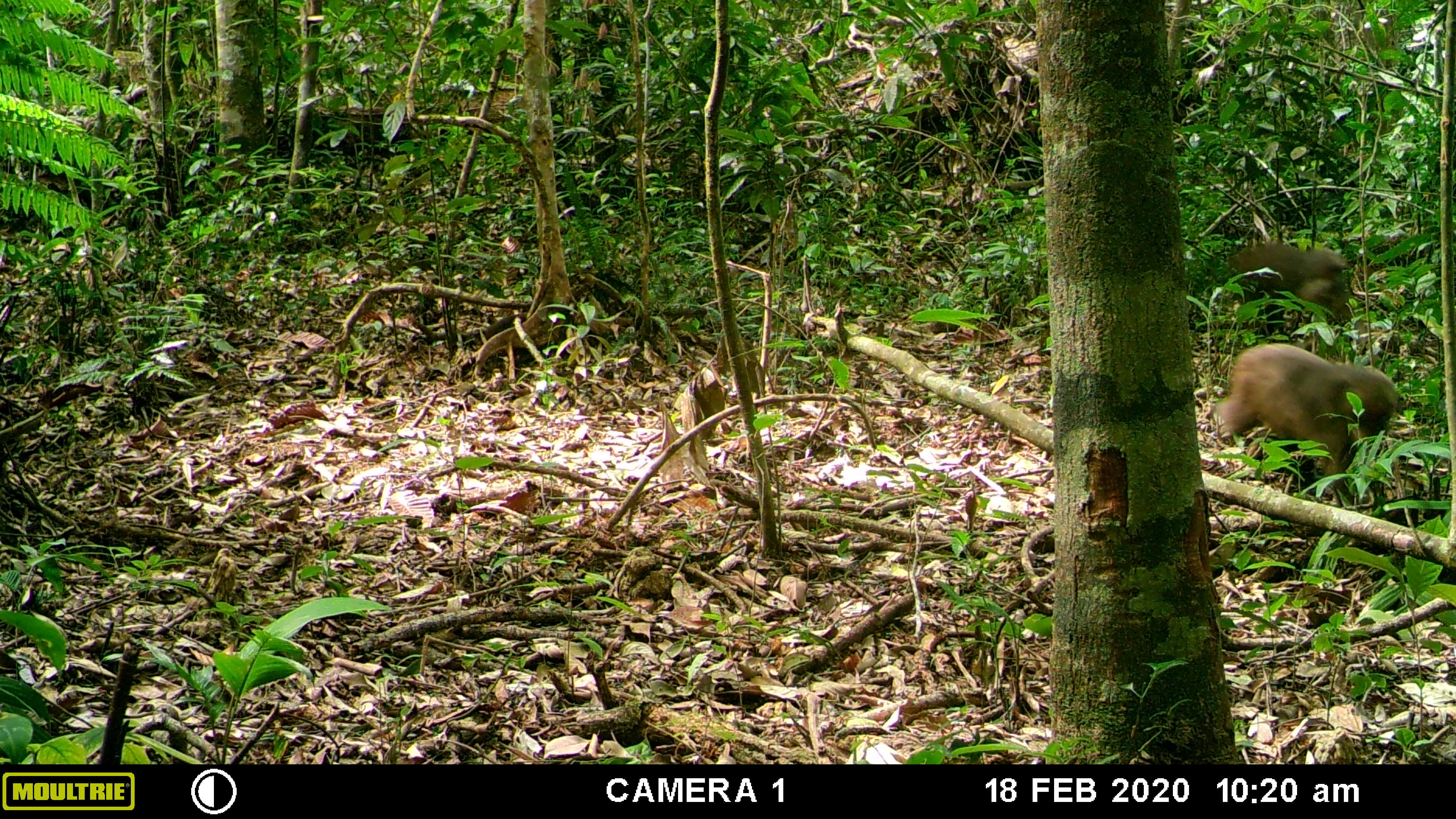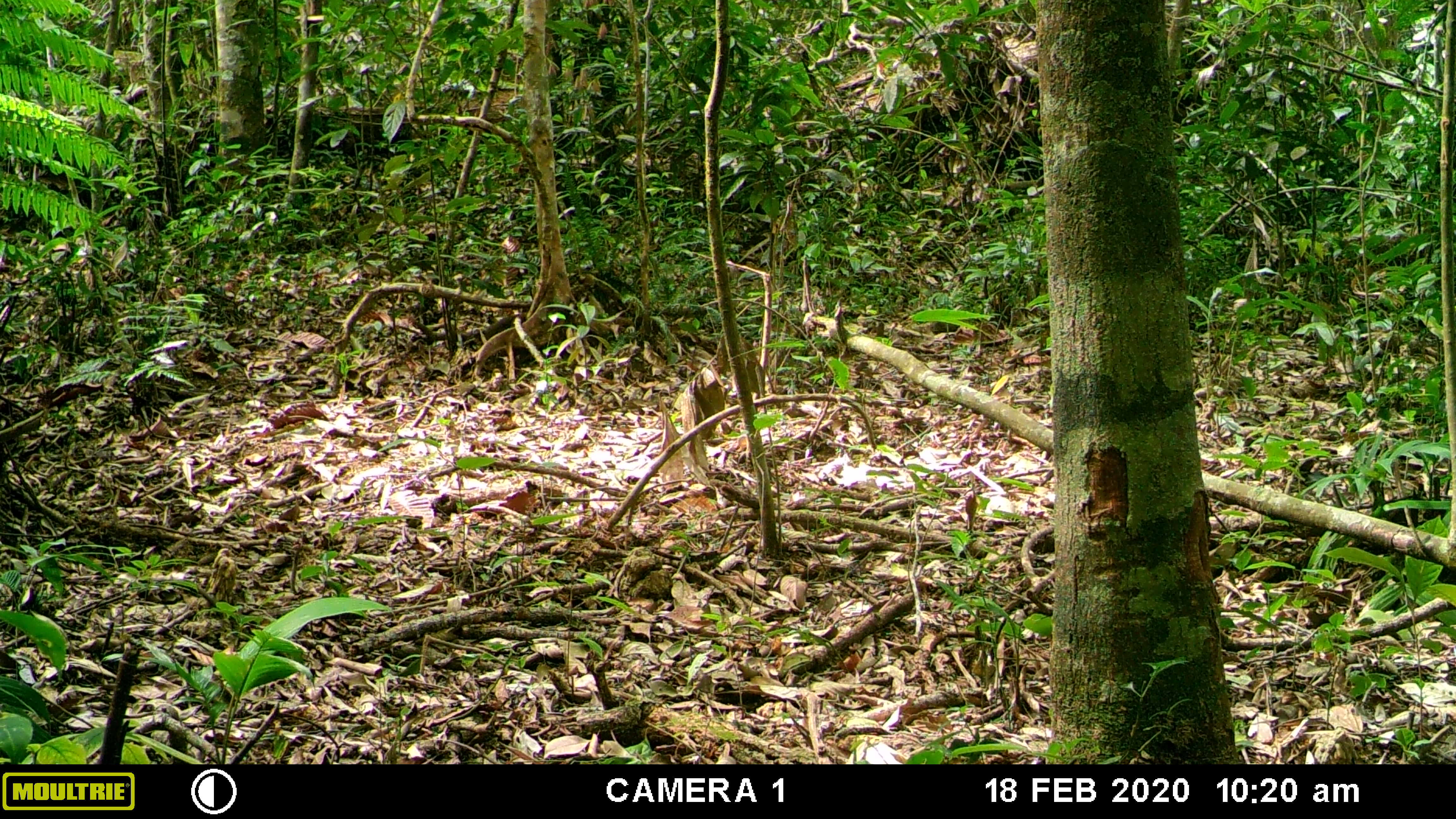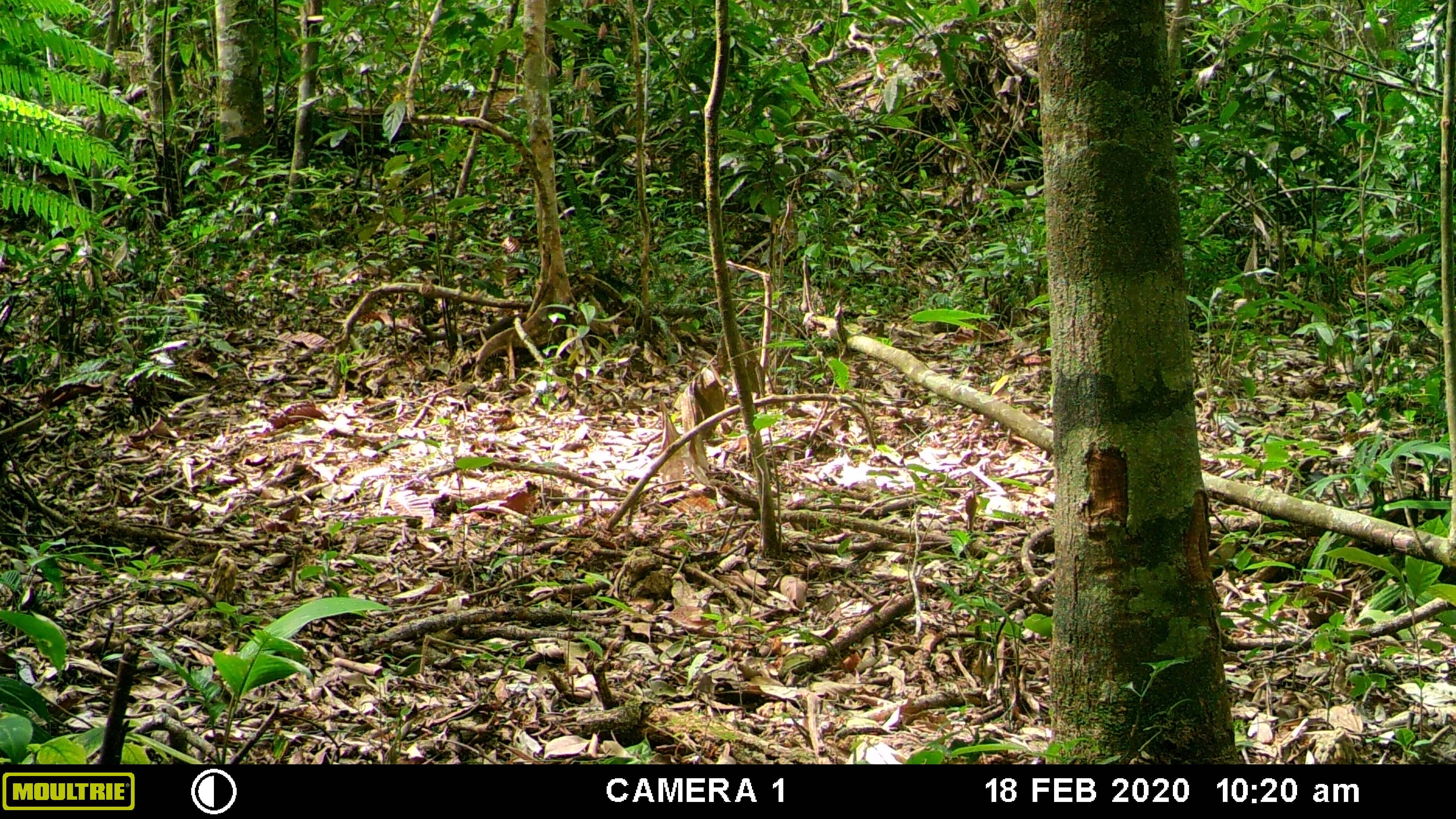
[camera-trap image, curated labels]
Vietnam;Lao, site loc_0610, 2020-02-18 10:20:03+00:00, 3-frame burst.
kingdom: Animalia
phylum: Chordata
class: Mammalia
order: Primates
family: Cercopithecidae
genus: Macaca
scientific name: Macaca arctoides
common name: stump-tailed macaque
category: stump tailed macaque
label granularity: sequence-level